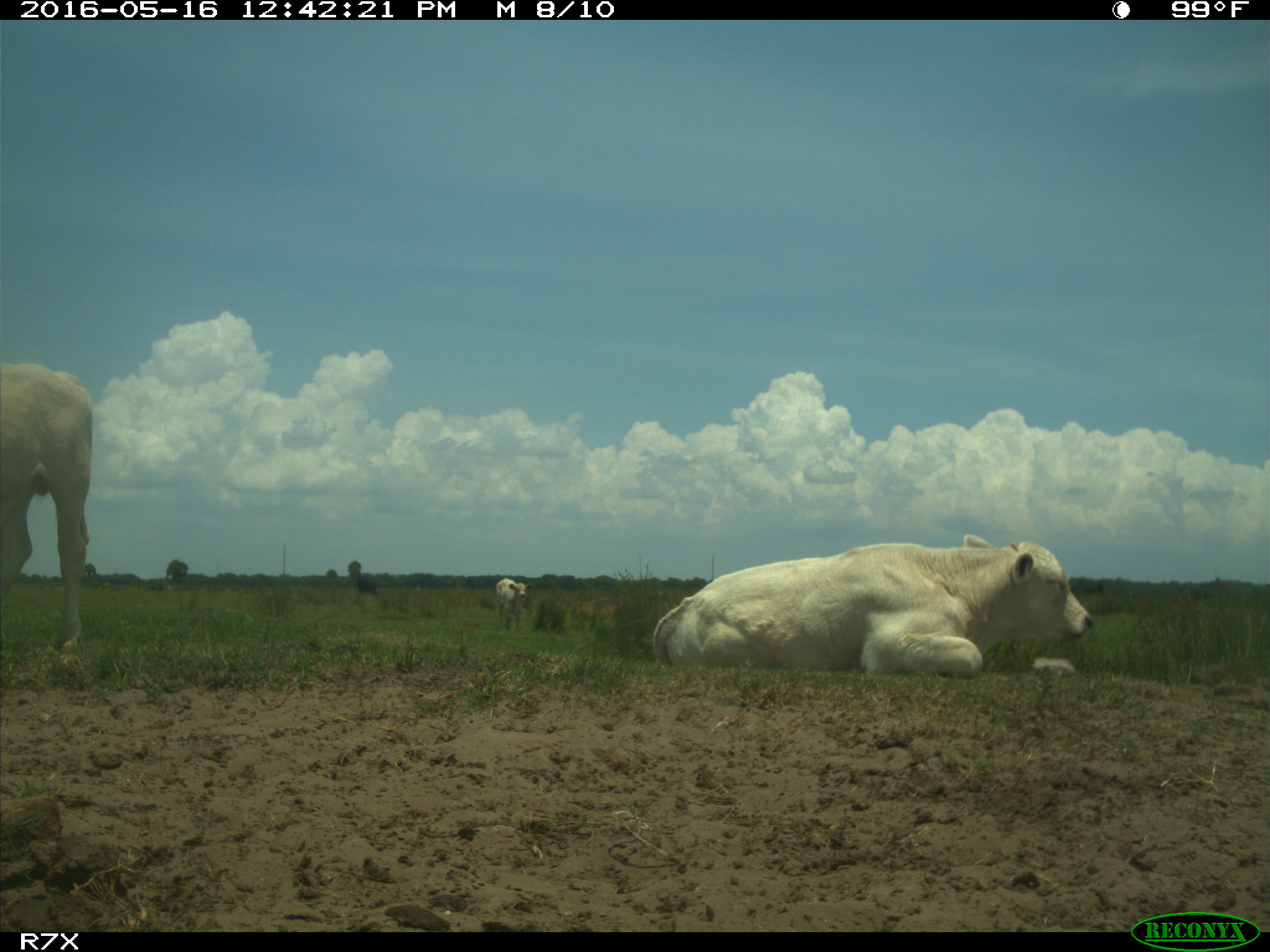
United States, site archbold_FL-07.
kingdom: Animalia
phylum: Chordata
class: Mammalia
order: Artiodactyla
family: Bovidae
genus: Bos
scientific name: Bos taurus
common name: domestic cow